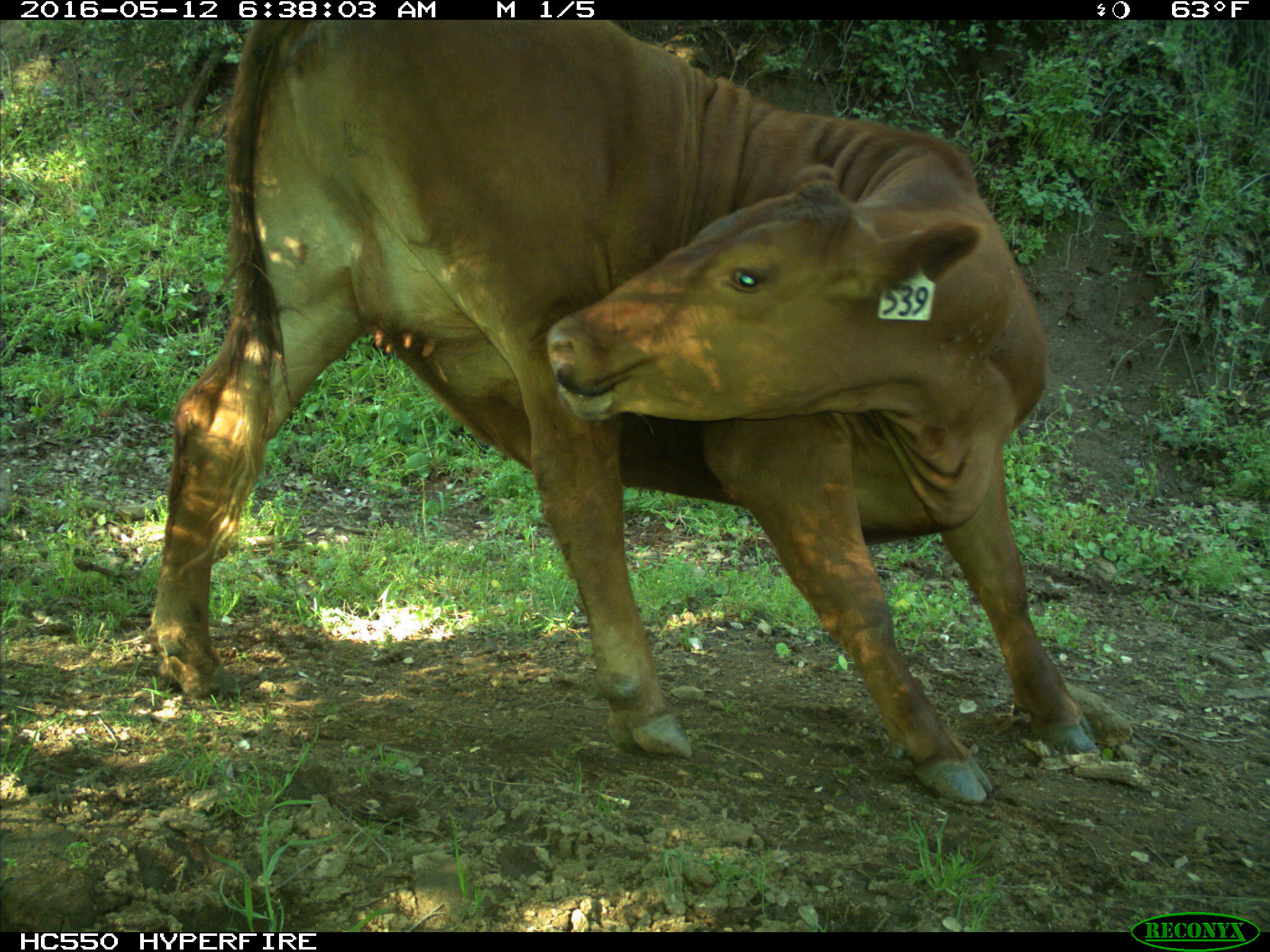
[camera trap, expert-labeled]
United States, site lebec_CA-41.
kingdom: Animalia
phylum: Chordata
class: Mammalia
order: Artiodactyla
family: Bovidae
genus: Bos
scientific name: Bos taurus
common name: domestic cow